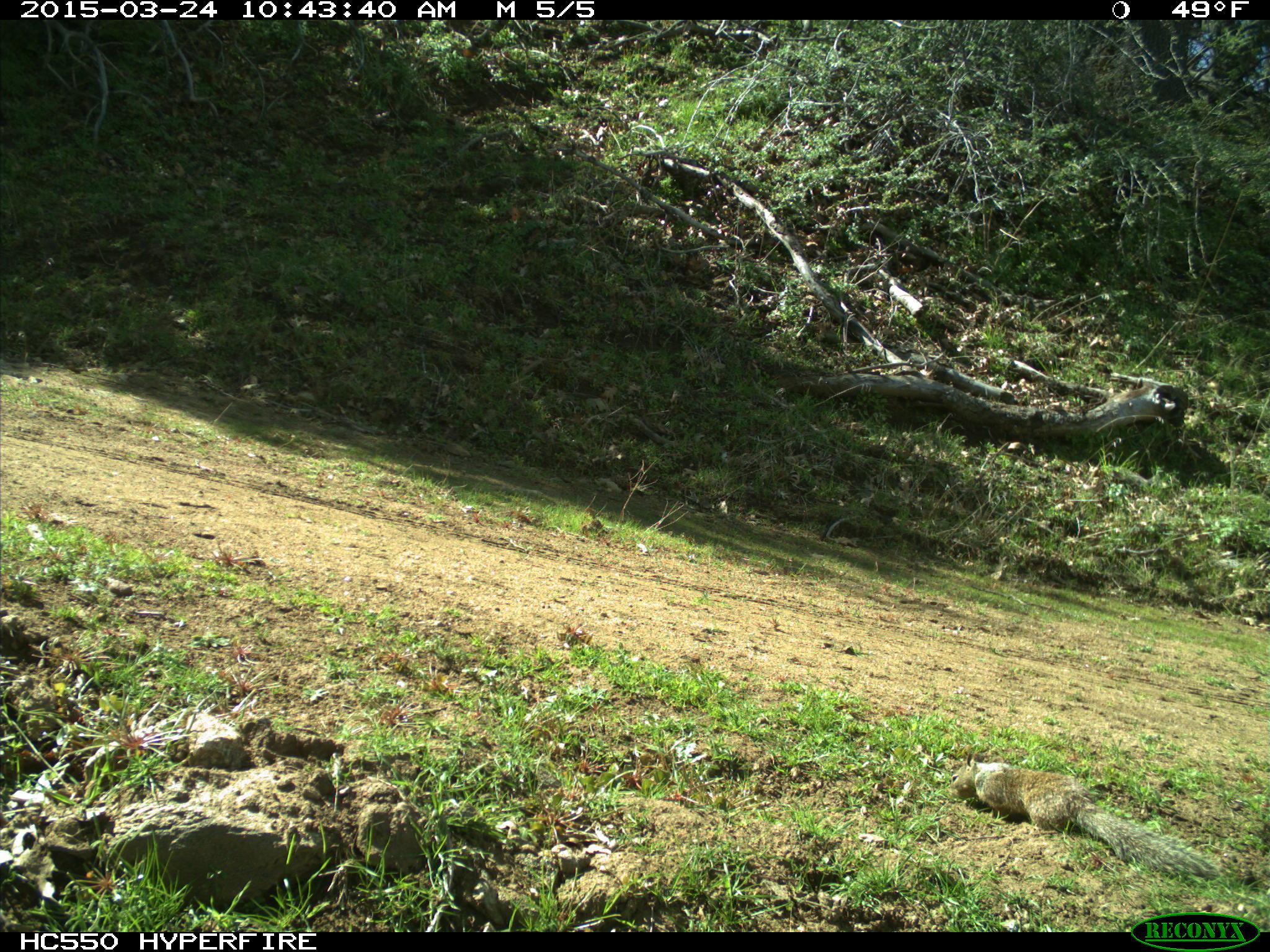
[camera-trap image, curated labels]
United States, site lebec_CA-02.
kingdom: Animalia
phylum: Chordata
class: Mammalia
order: Rodentia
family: Sciuridae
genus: Otospermophilus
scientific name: Otospermophilus beecheyi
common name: california ground squirrel